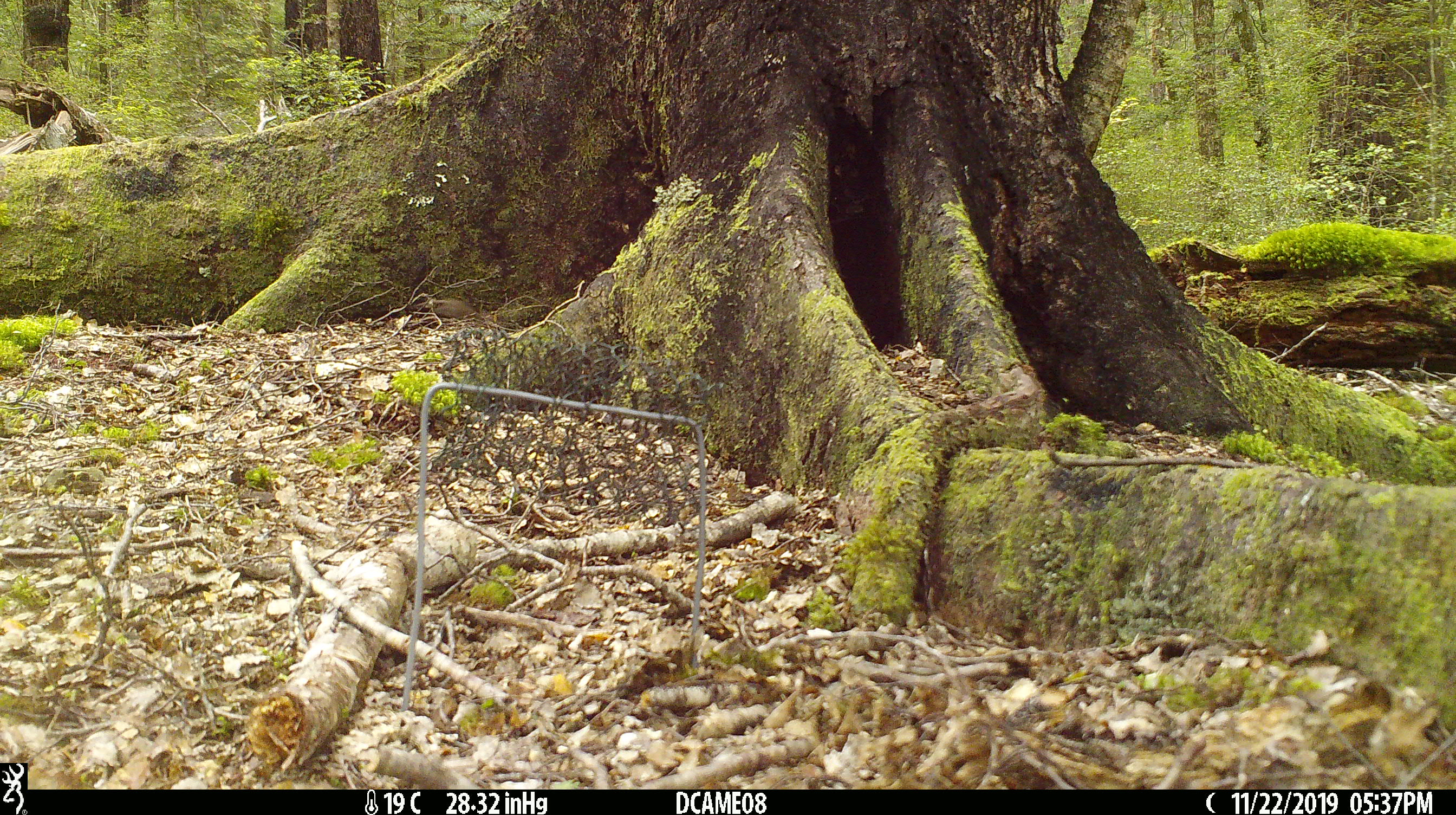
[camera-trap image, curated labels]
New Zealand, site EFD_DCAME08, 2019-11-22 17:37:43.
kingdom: Animalia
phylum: Chordata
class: Mammalia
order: Rodentia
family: Muridae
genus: Mus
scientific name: Mus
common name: mouse